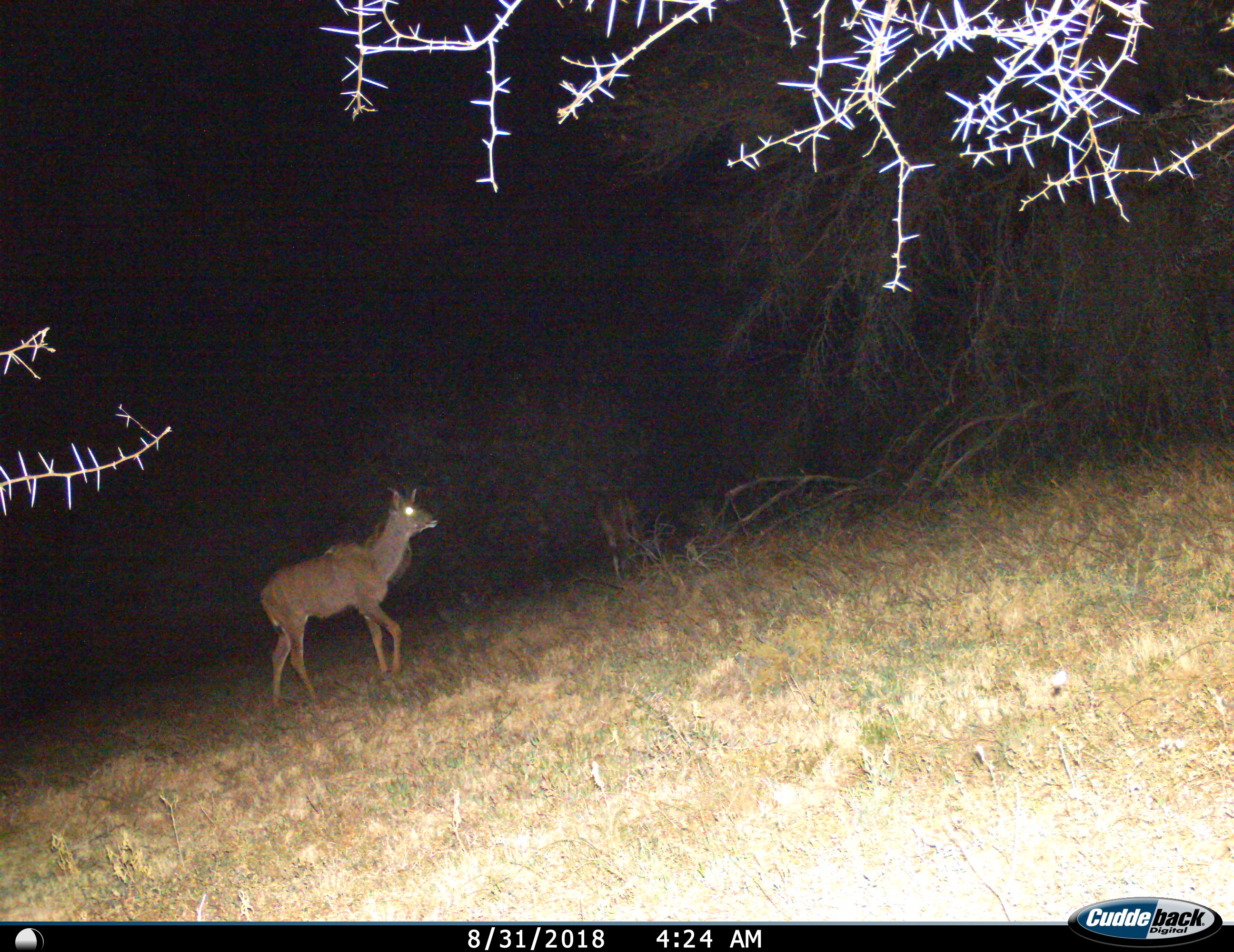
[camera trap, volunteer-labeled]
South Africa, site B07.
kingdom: Animalia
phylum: Chordata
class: Mammalia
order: Artiodactyla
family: Bovidae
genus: Tragelaphus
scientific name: Tragelaphus strepsiceros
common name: greater kudu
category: kudu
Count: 1.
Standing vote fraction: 20%.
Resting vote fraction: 0%.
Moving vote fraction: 80%.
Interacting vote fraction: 0%.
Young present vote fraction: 0%.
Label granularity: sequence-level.